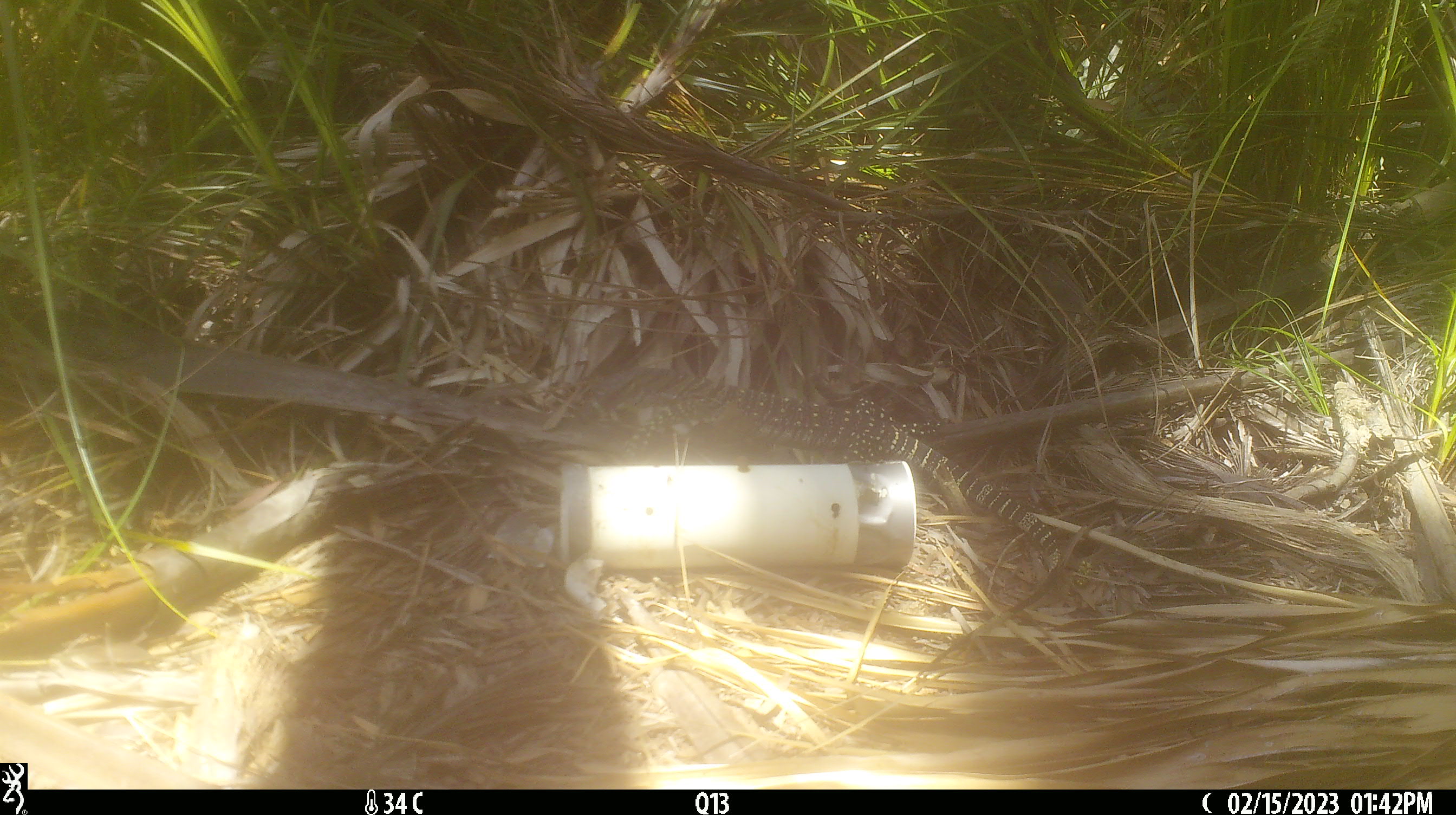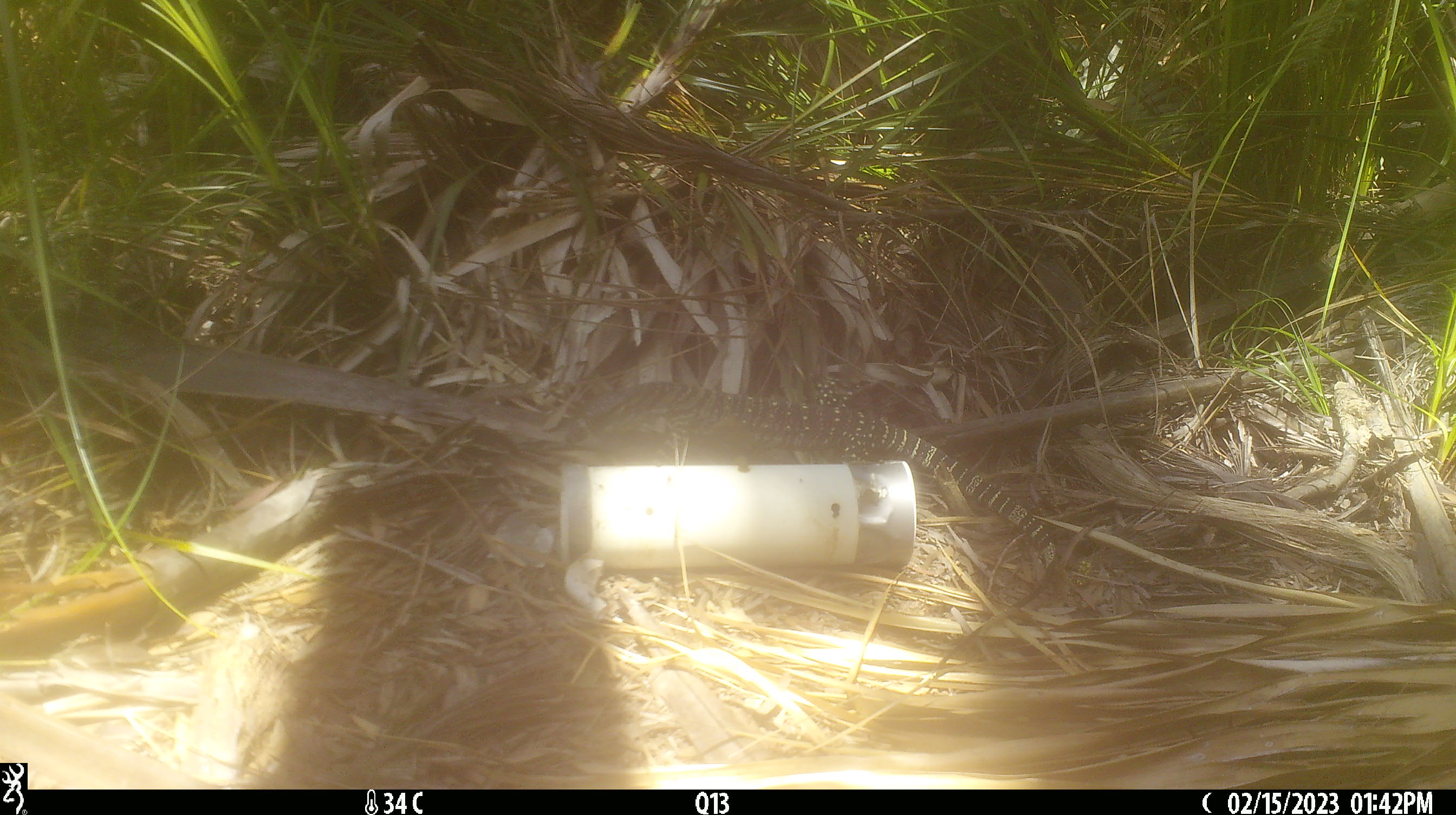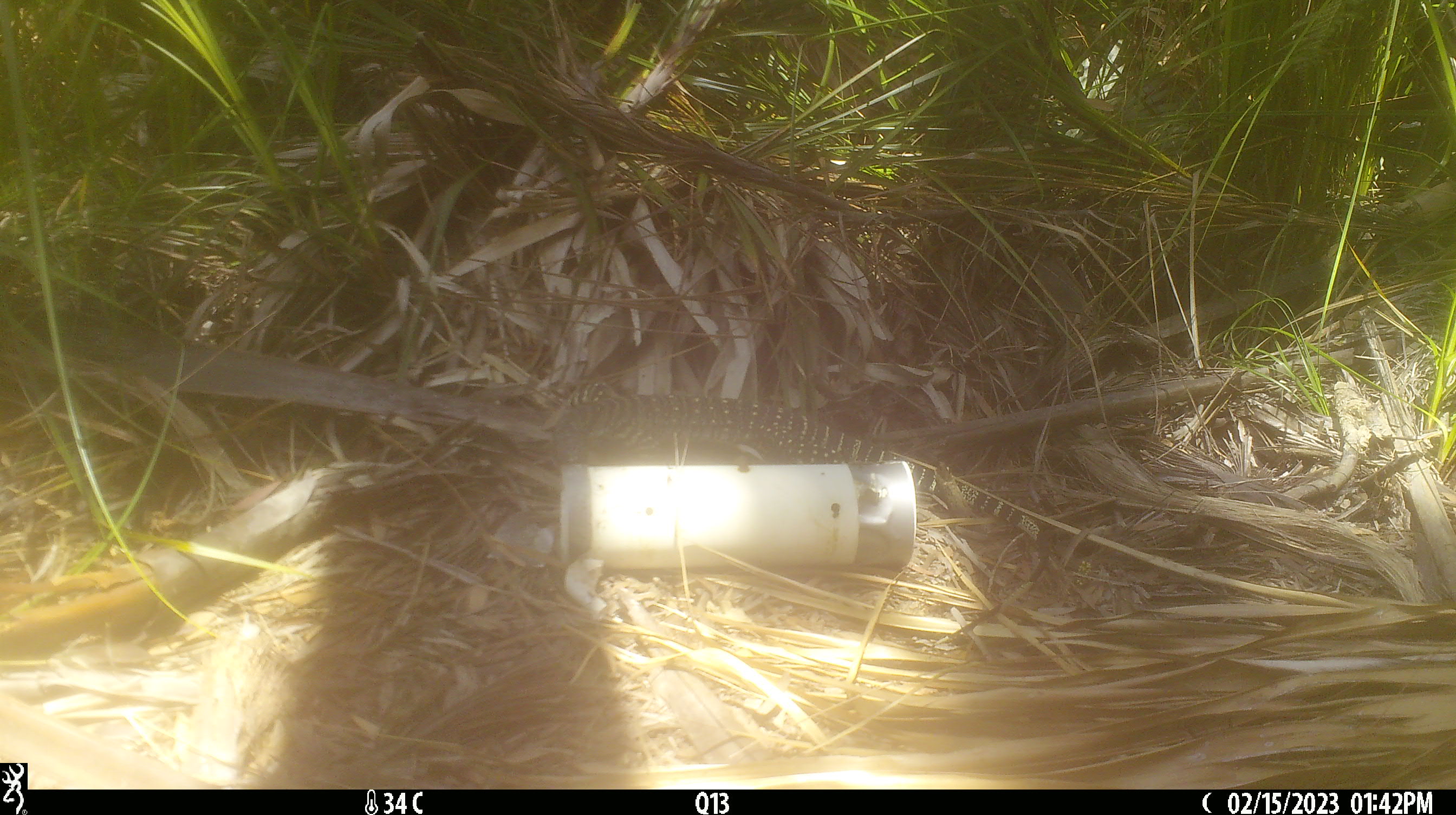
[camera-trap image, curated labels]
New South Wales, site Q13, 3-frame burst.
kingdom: Animalia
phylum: Chordata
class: Reptilia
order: Squamata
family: Varanidae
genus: Varanus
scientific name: Varanus varius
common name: lace monitor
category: goanna